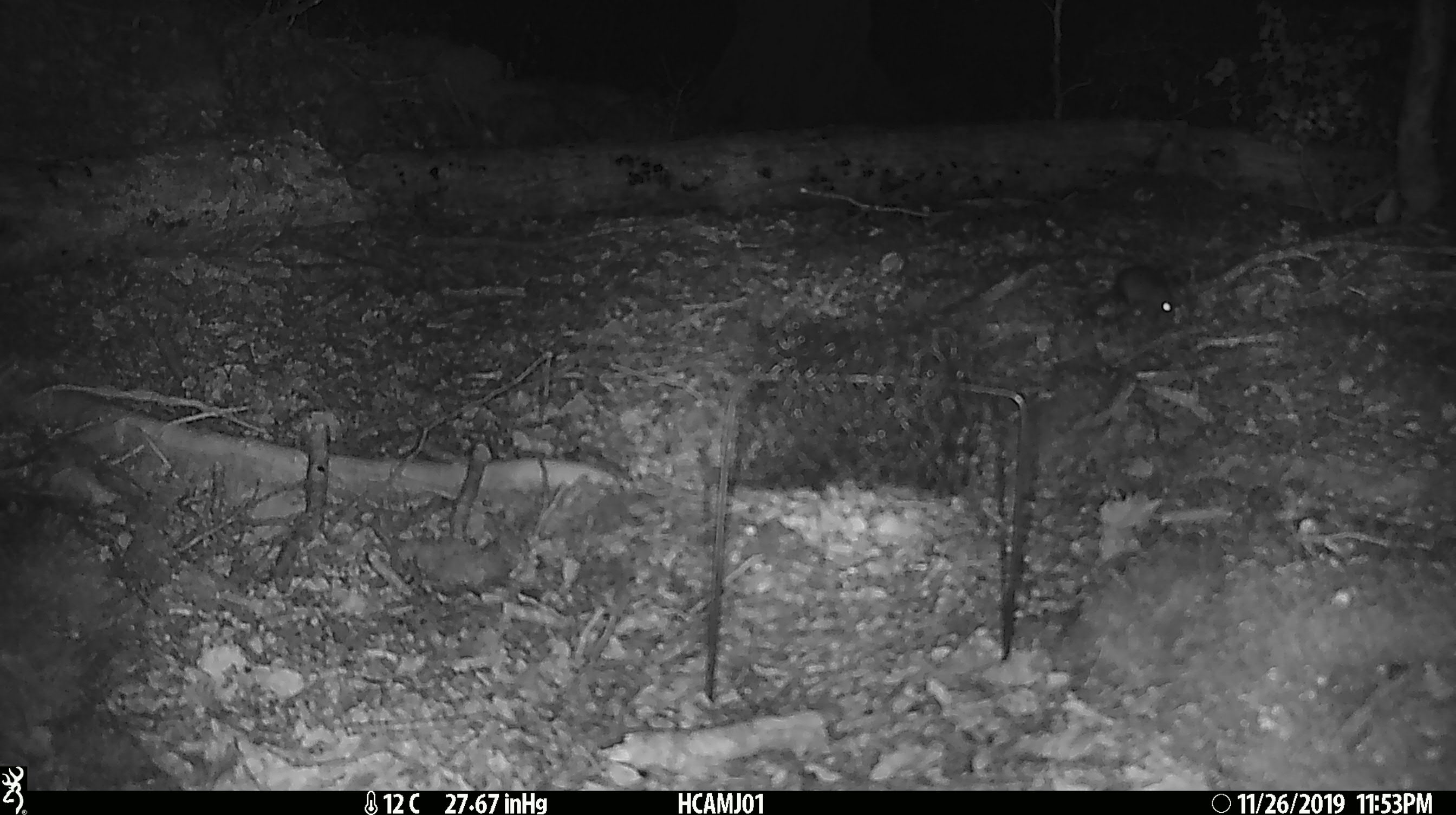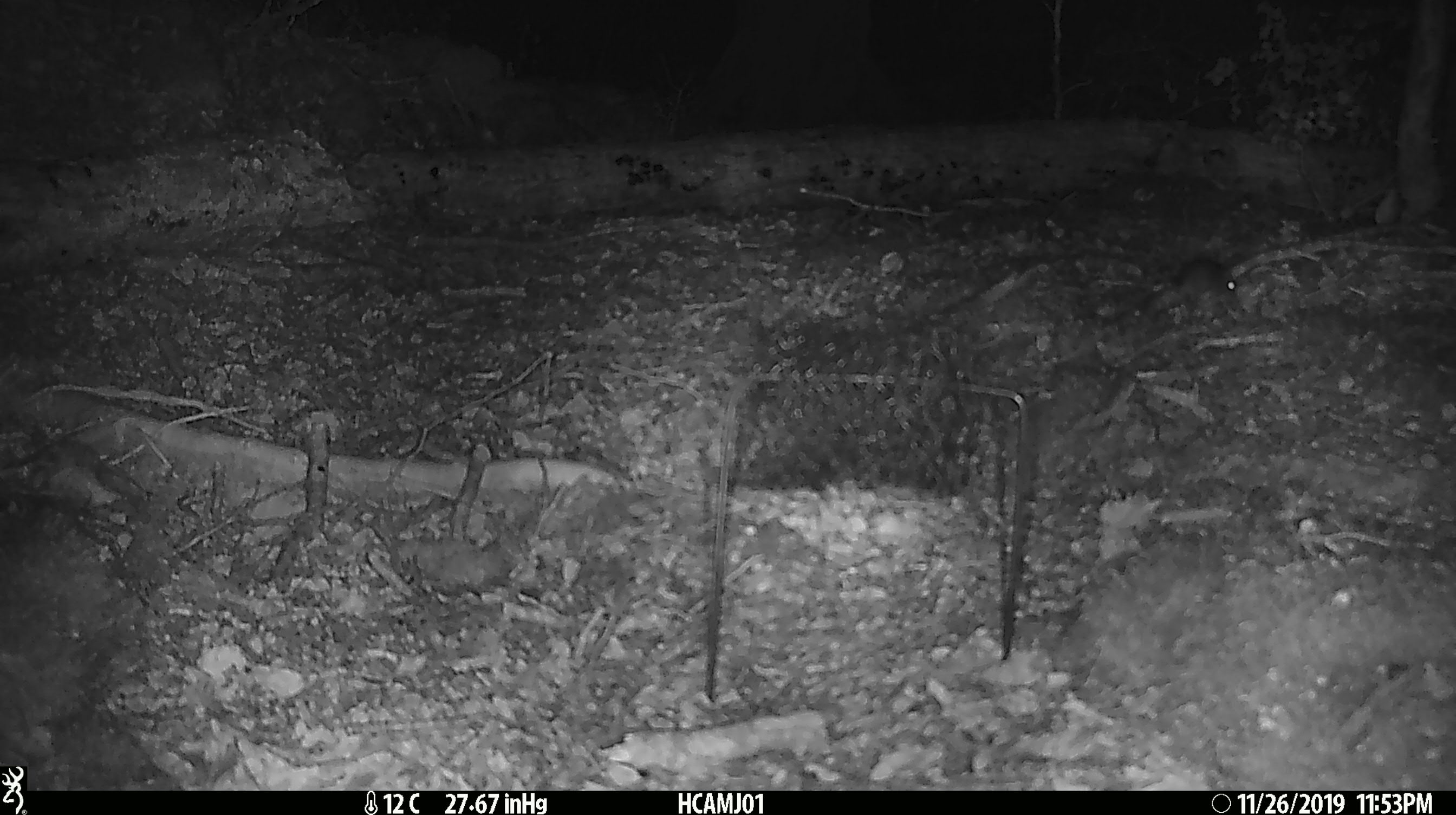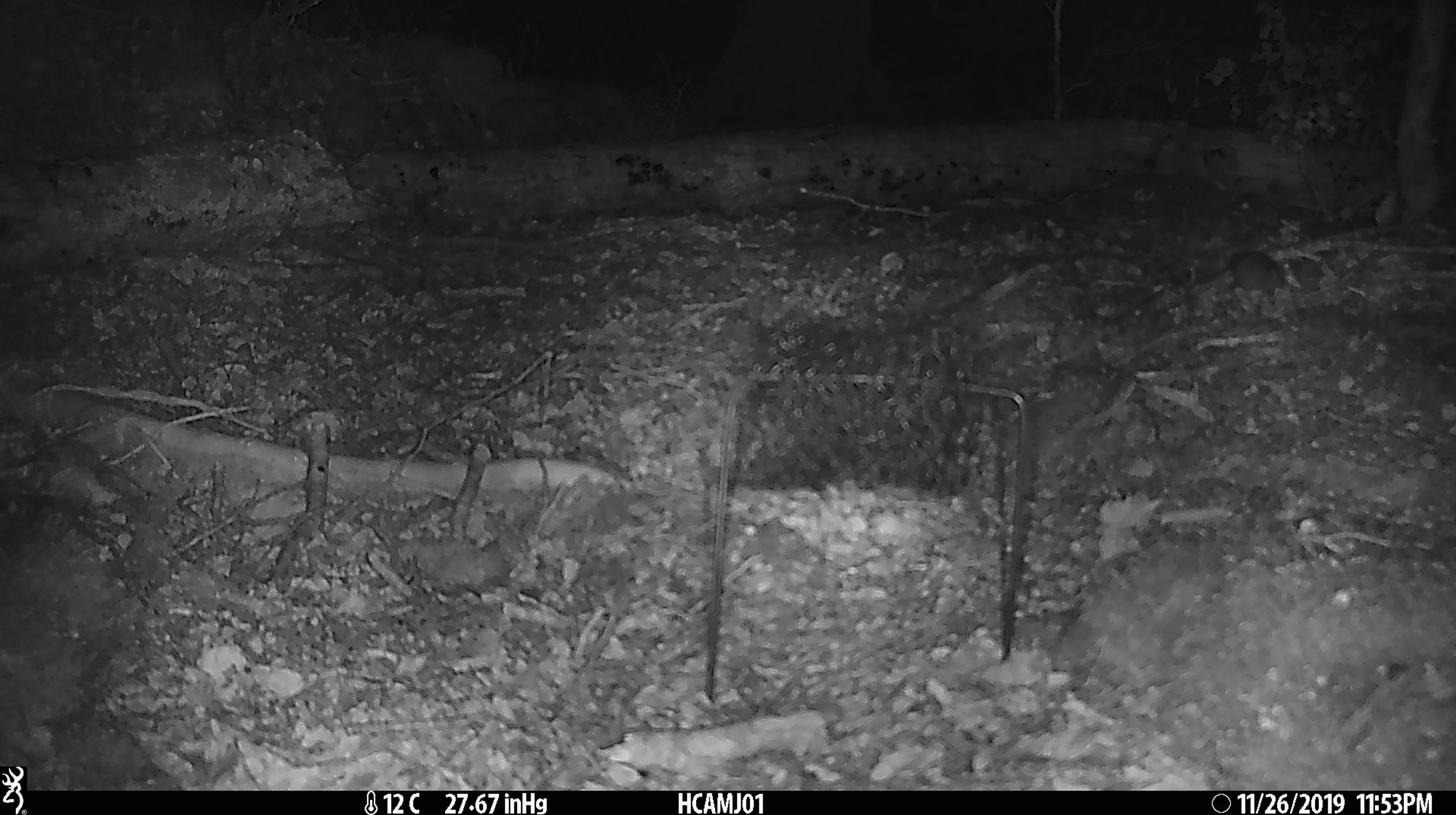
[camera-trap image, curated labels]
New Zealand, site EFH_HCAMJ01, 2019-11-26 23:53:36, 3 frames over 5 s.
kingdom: Animalia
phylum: Chordata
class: Mammalia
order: Rodentia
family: Muridae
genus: Mus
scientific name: Mus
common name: mouse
Mouse (Mus).